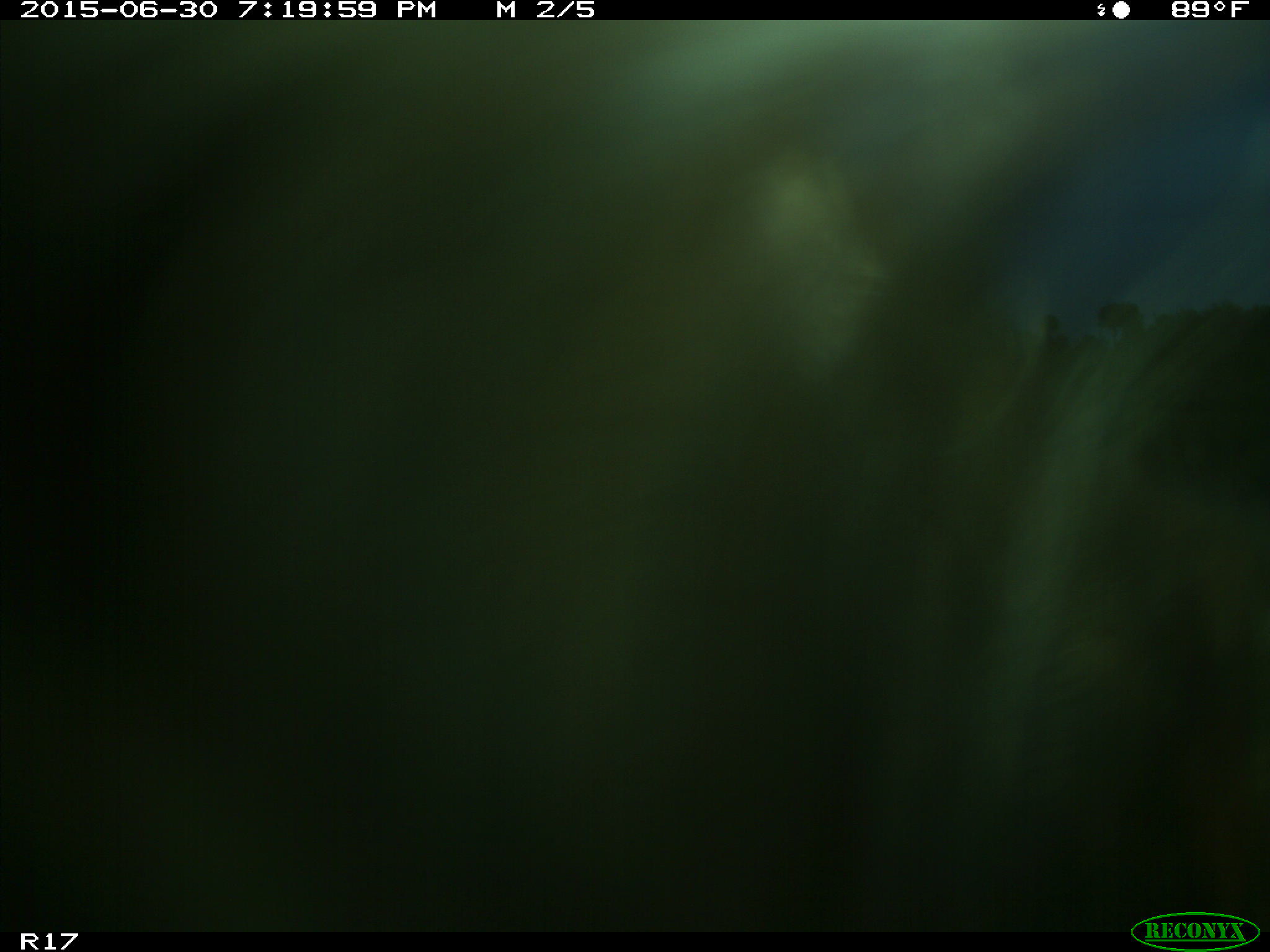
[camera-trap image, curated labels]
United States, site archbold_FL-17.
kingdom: Animalia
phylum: Chordata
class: Mammalia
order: Artiodactyla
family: Bovidae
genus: Bos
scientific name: Bos taurus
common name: domestic cow